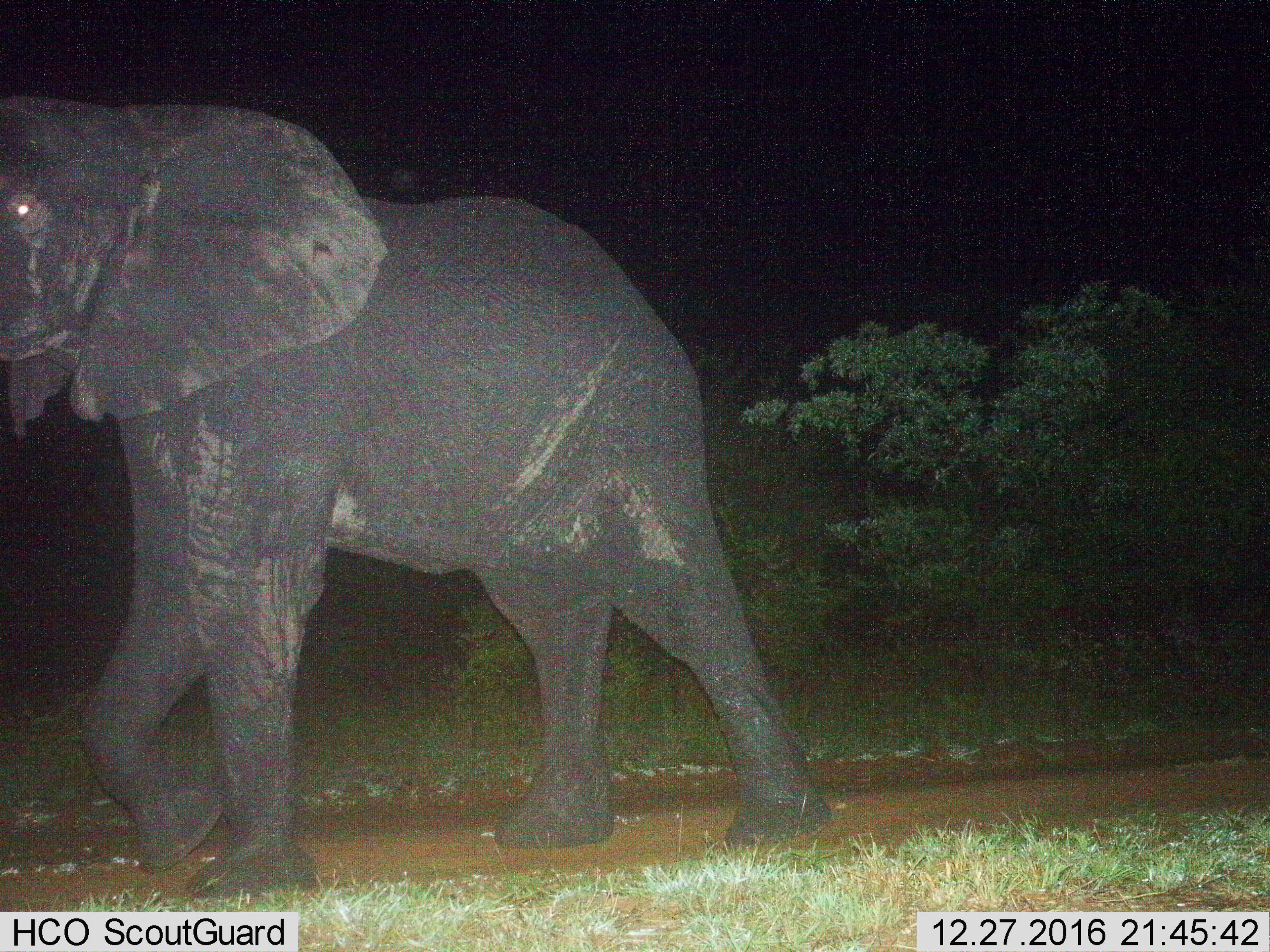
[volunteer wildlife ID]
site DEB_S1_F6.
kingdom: Animalia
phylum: Chordata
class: Mammalia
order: Proboscidea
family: Elephantidae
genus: Loxodonta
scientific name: Loxodonta africana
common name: african bush elephant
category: elephant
Elephant (african bush elephant) (Loxodonta africana), count 1. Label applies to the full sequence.